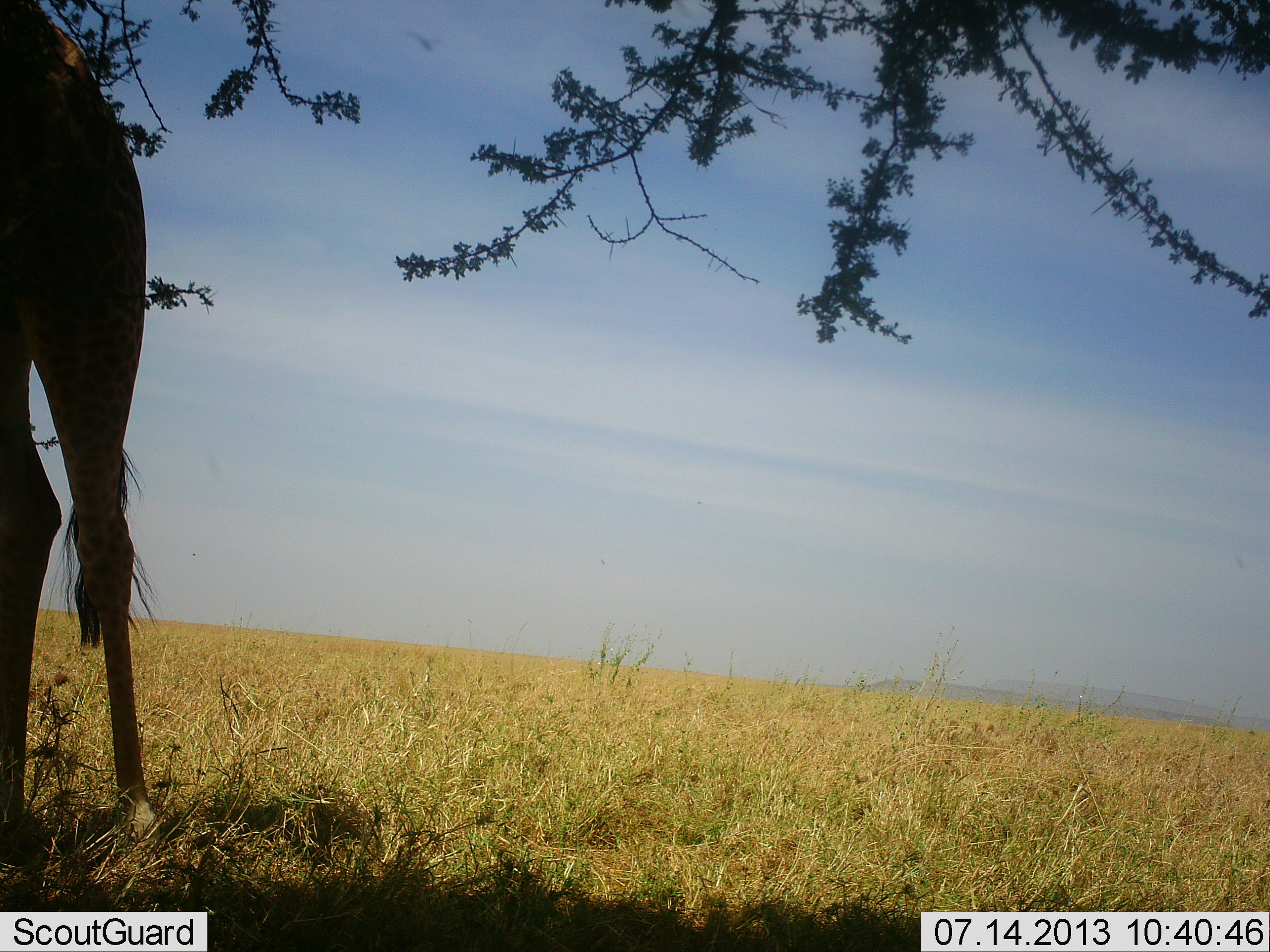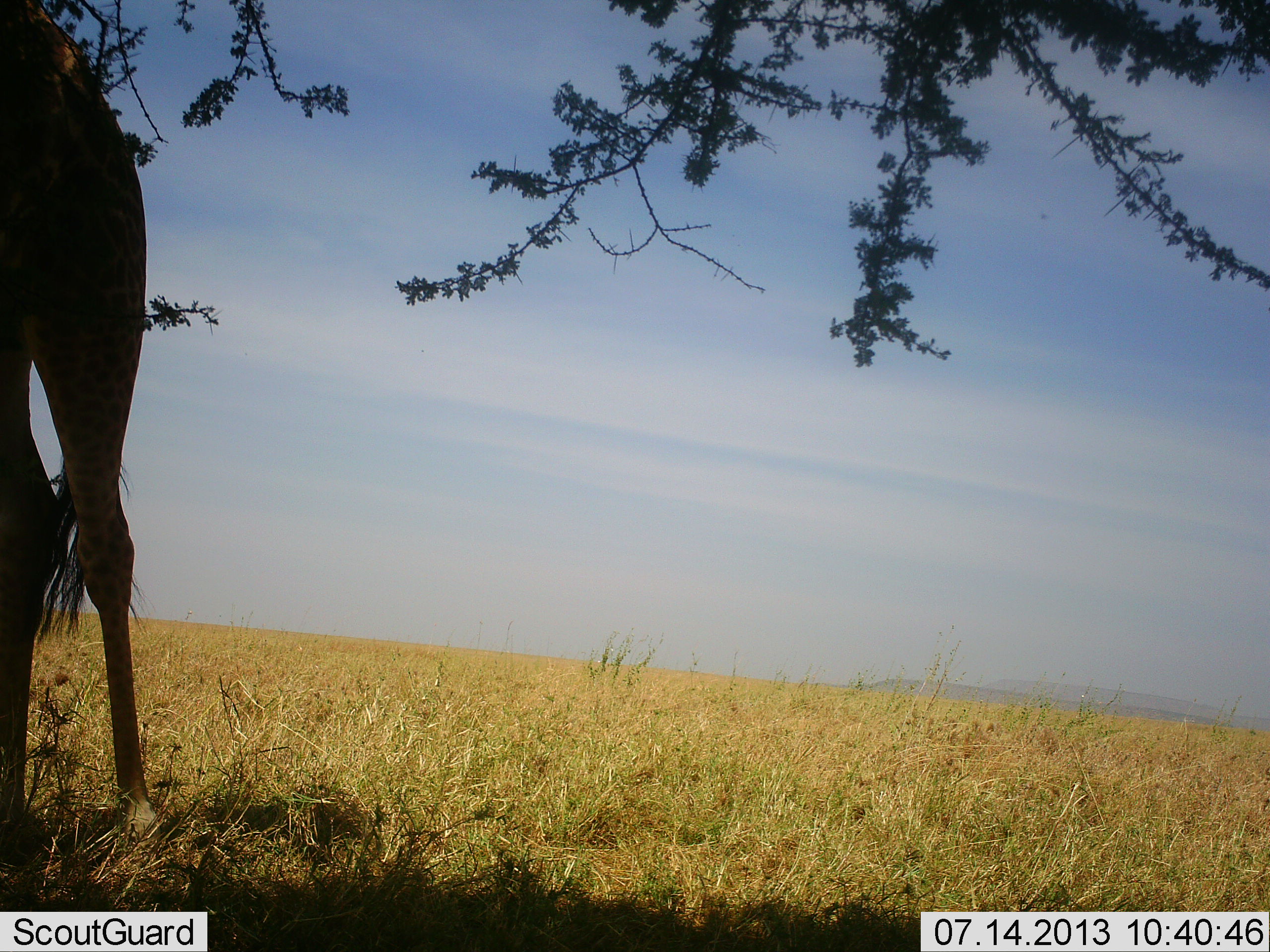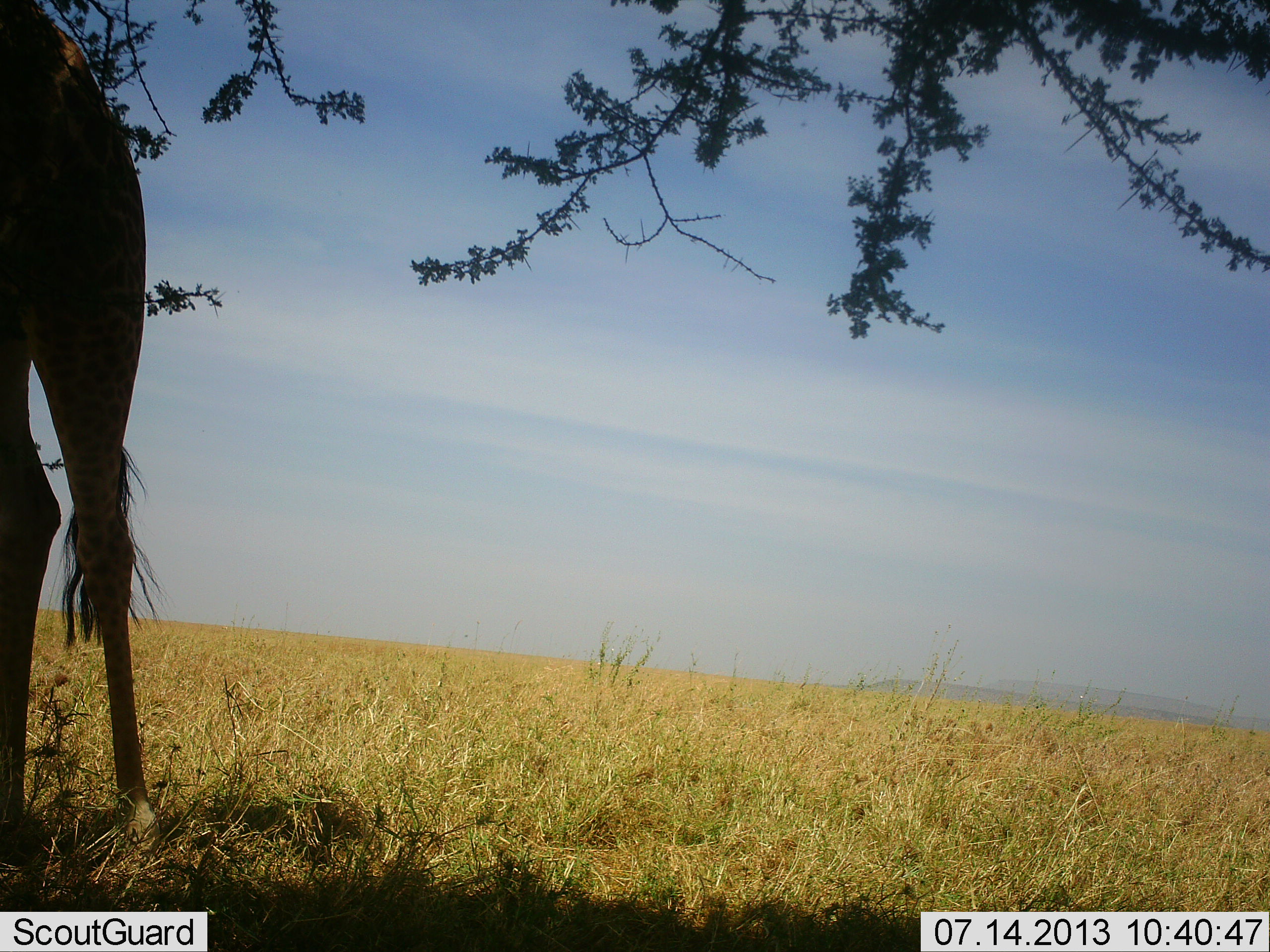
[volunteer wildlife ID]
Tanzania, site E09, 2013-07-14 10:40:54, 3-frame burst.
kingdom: Animalia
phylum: Chordata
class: Mammalia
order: Artiodactyla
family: Giraffidae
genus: Giraffa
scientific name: Giraffa camelopardalis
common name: giraffe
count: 1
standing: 83%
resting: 4%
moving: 4%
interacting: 0%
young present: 0%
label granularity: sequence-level